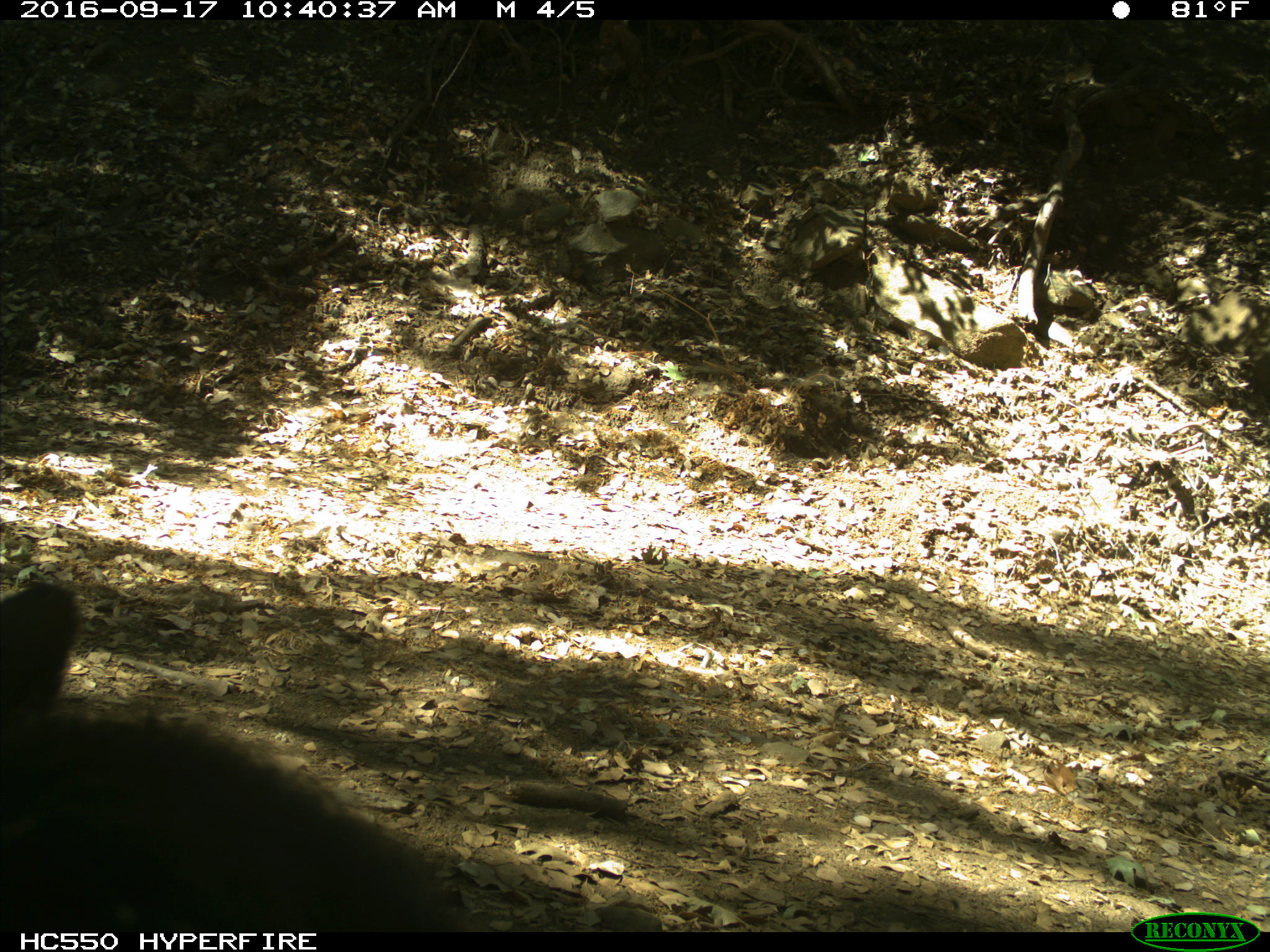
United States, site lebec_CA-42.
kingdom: Animalia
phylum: Chordata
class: Mammalia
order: Carnivora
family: Ursidae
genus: Ursus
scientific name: Ursus americanus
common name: american black bear